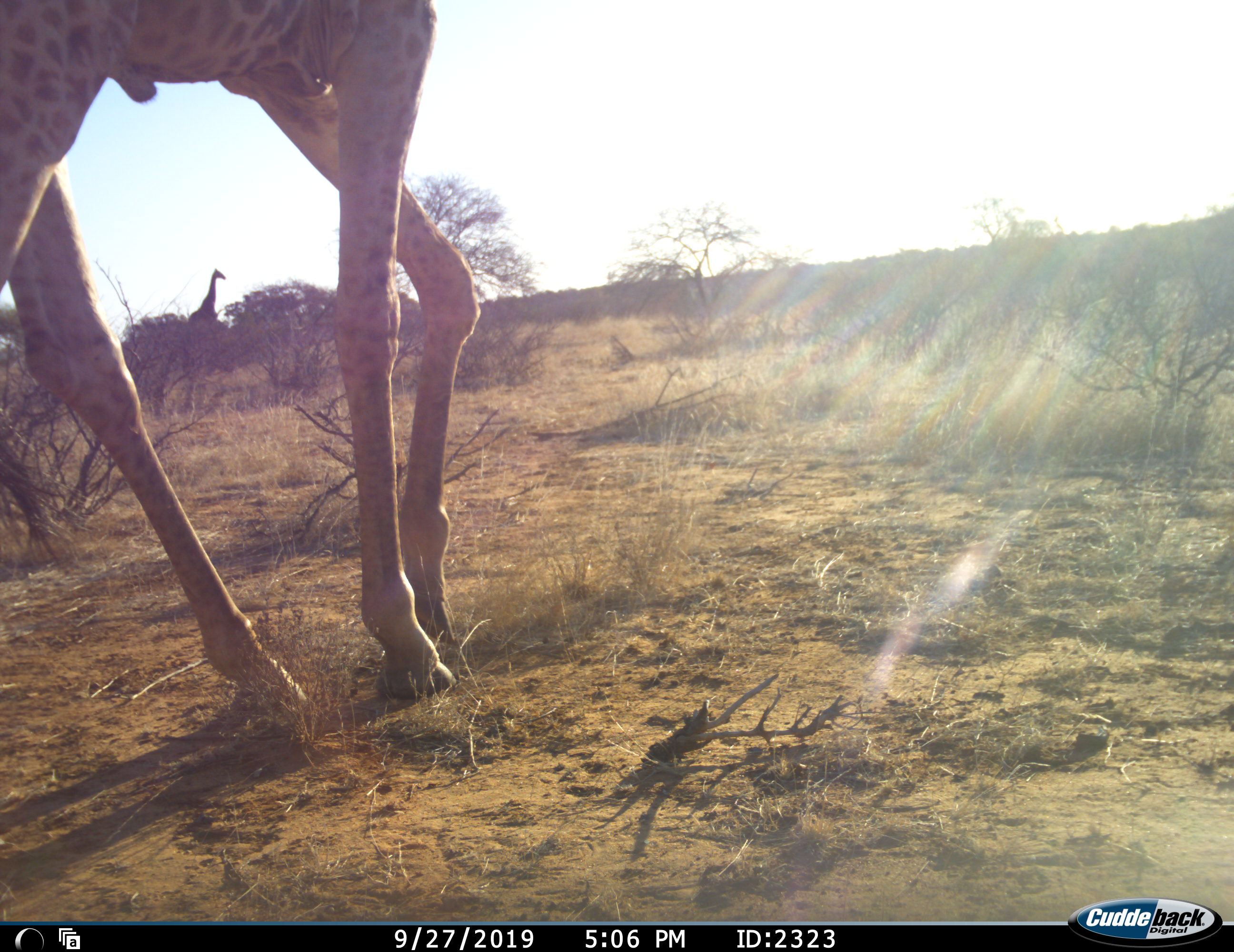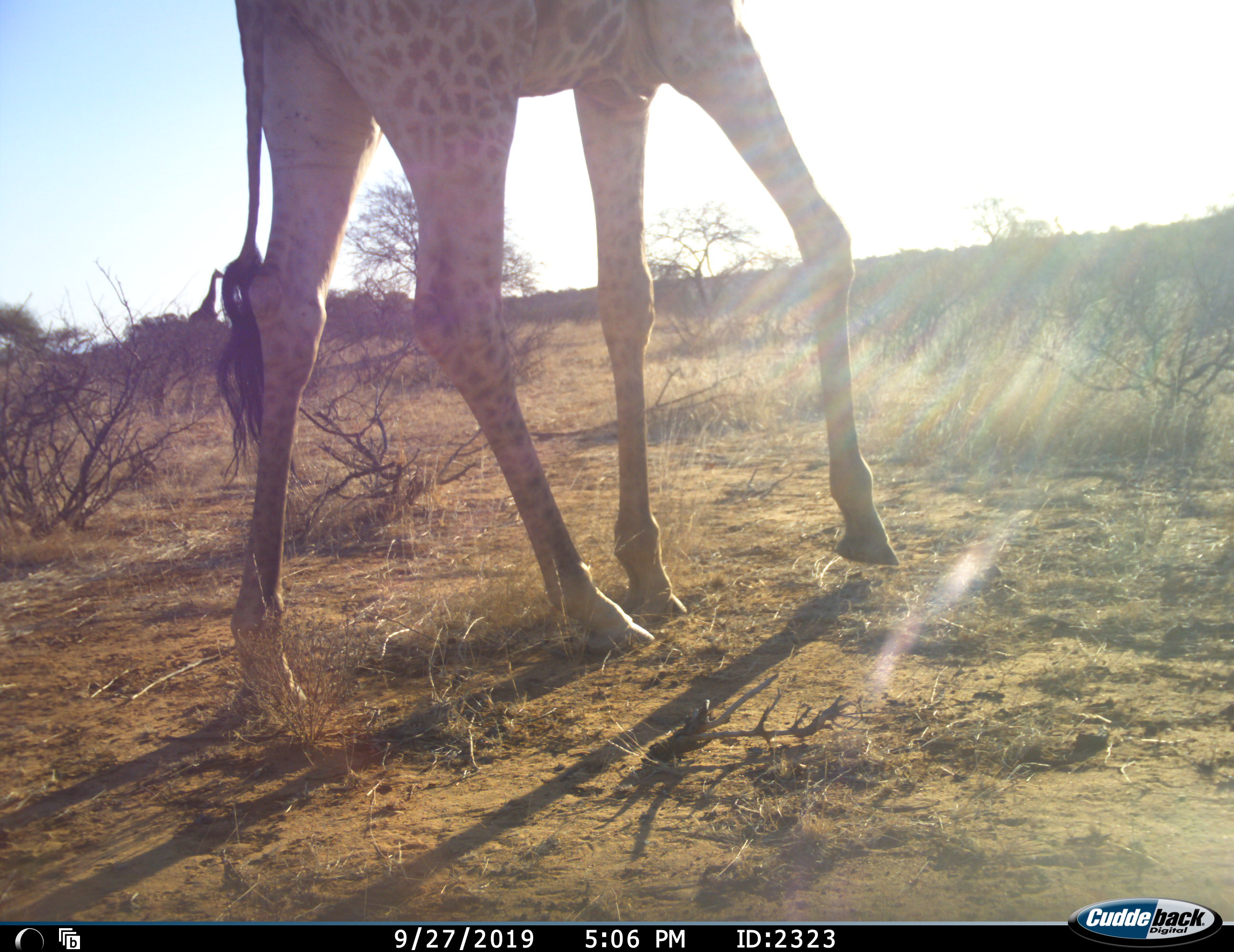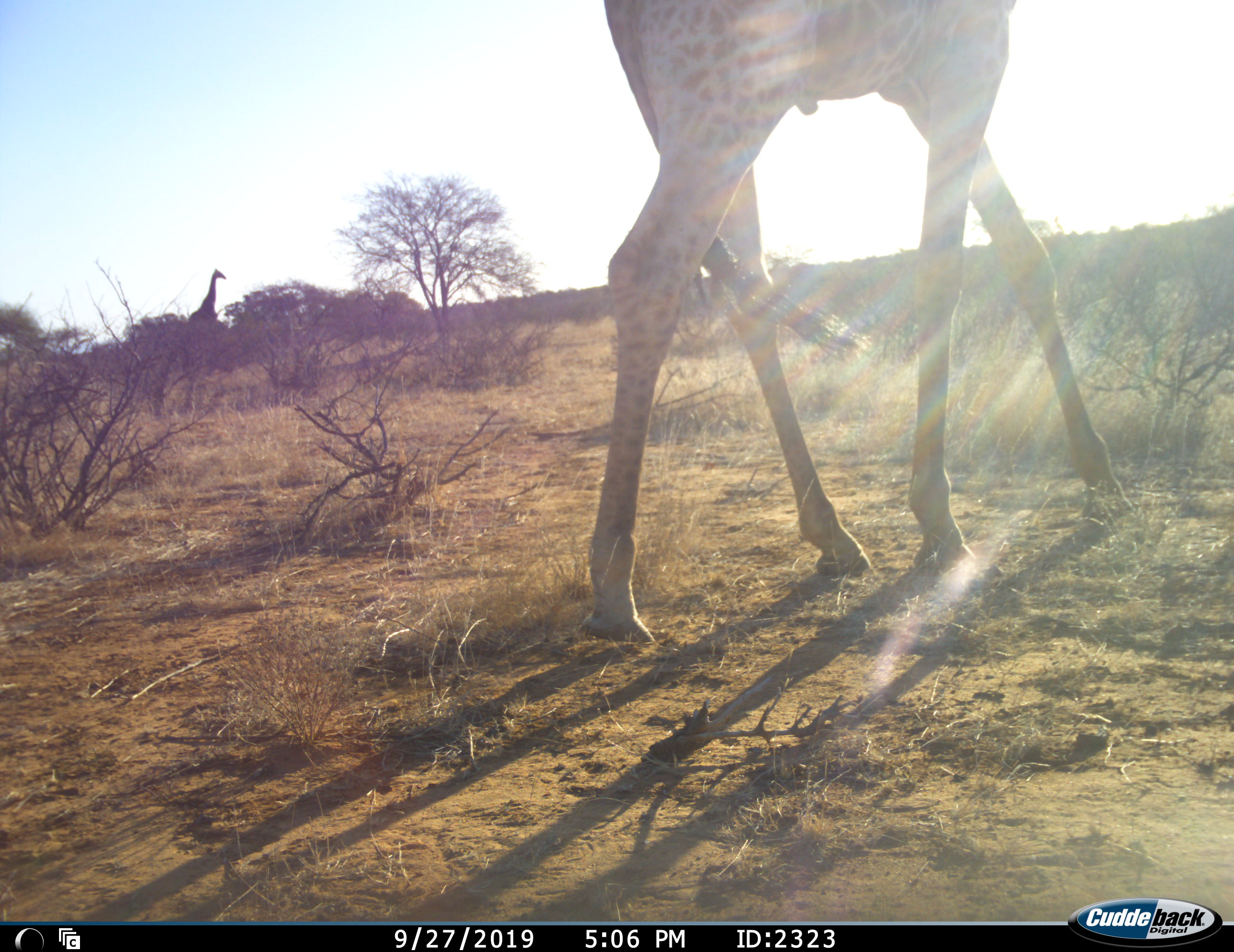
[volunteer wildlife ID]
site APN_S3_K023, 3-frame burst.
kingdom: Animalia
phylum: Chordata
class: Mammalia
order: Artiodactyla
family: Giraffidae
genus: Giraffa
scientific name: Giraffa camelopardalis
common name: giraffe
Giraffe (Giraffa camelopardalis), count 2. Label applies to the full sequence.